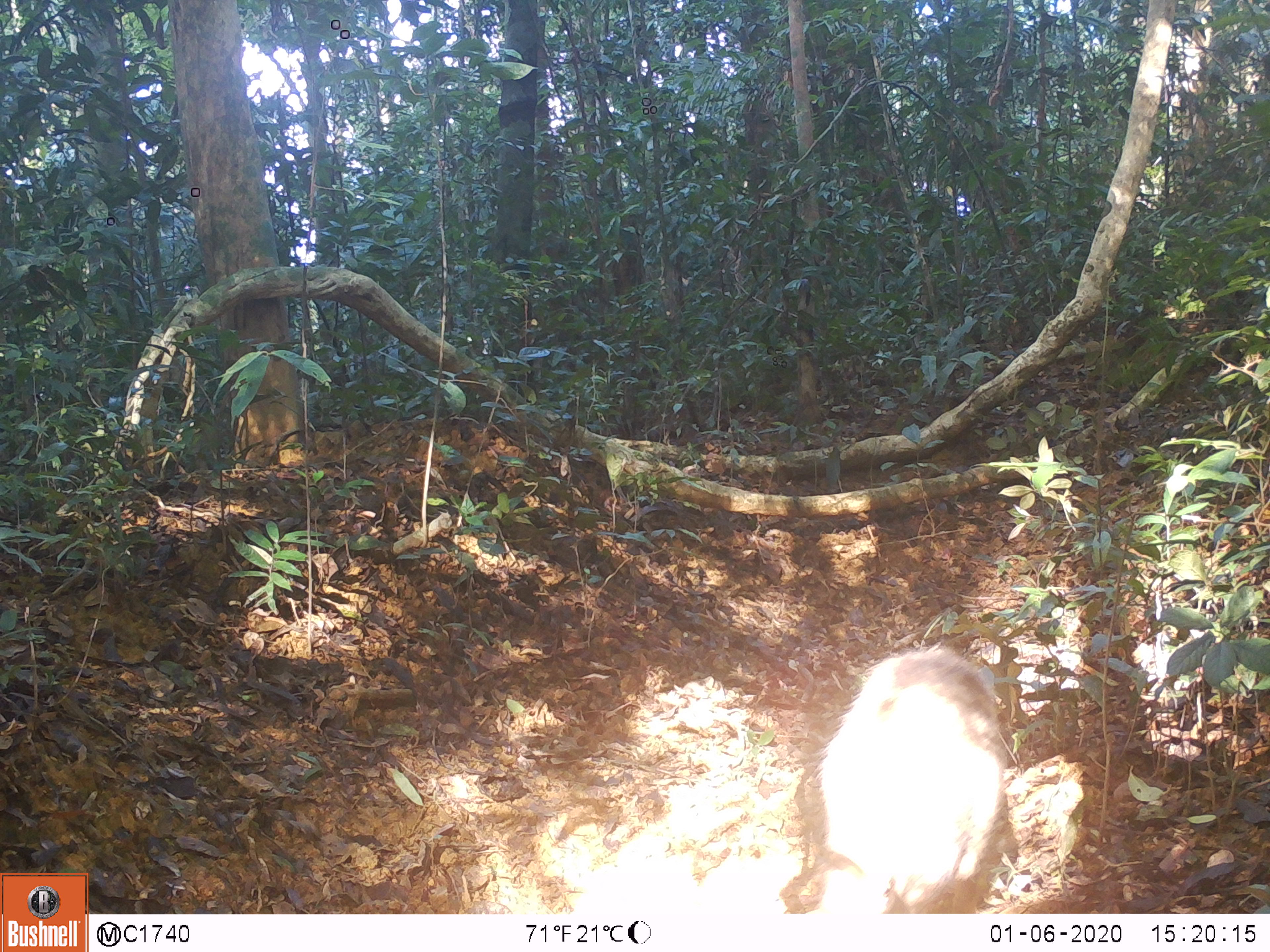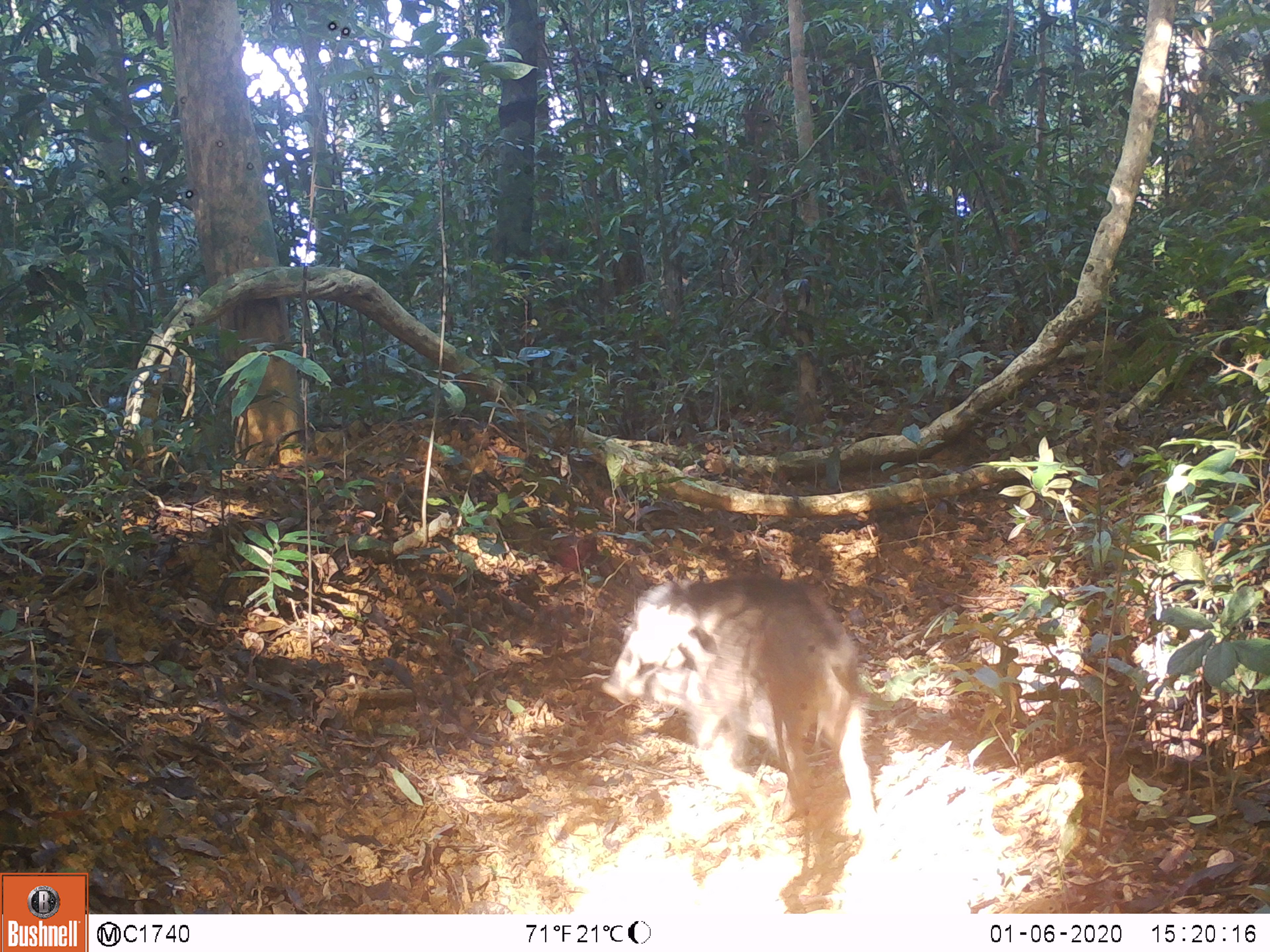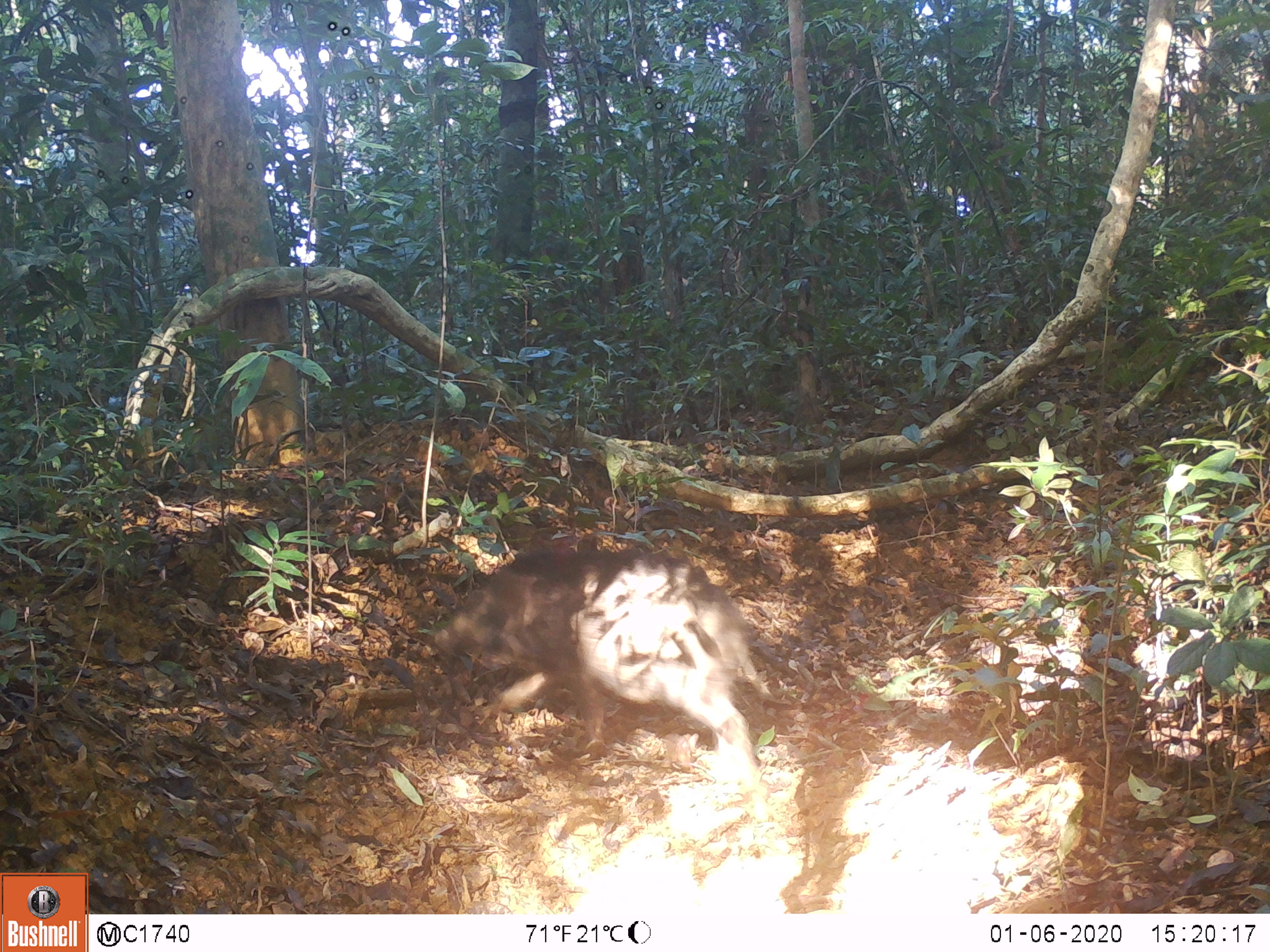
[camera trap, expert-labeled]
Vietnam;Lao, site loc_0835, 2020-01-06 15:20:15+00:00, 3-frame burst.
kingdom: Animalia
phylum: Chordata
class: Mammalia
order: Artiodactyla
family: Suidae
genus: Sus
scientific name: Sus scrofa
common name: eurasian wild pig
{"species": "eurasian wild pig (Sus scrofa)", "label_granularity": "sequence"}